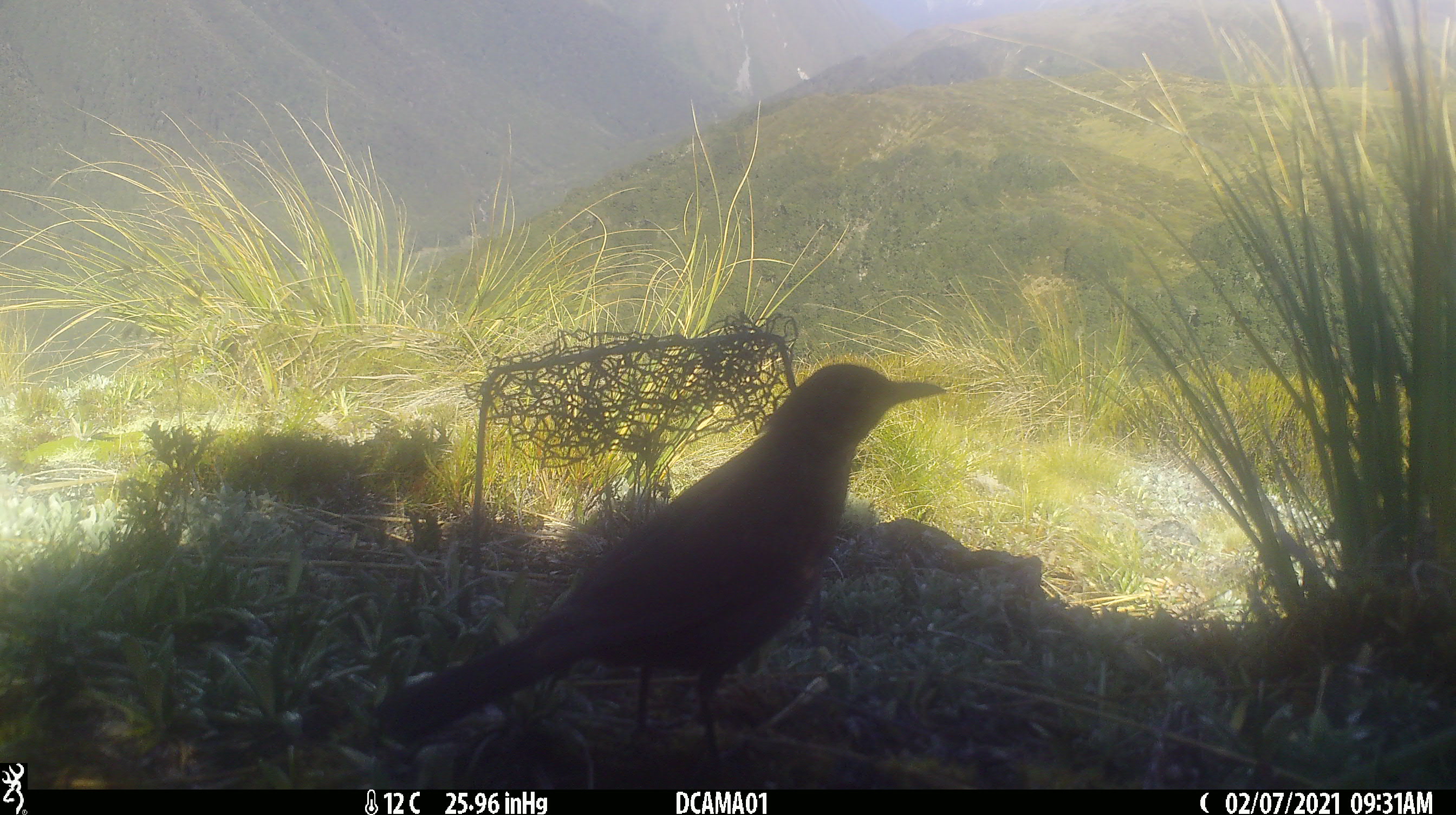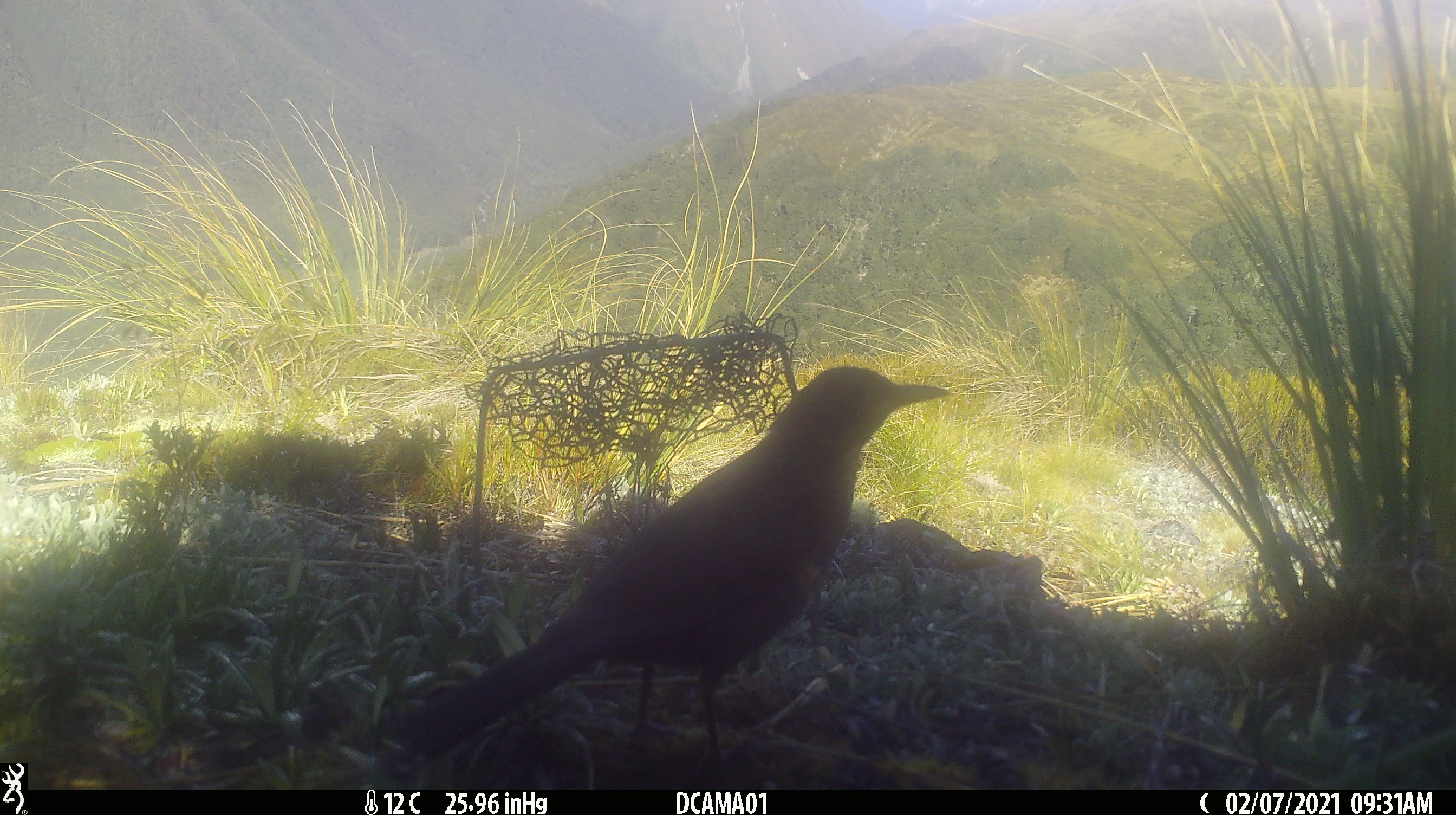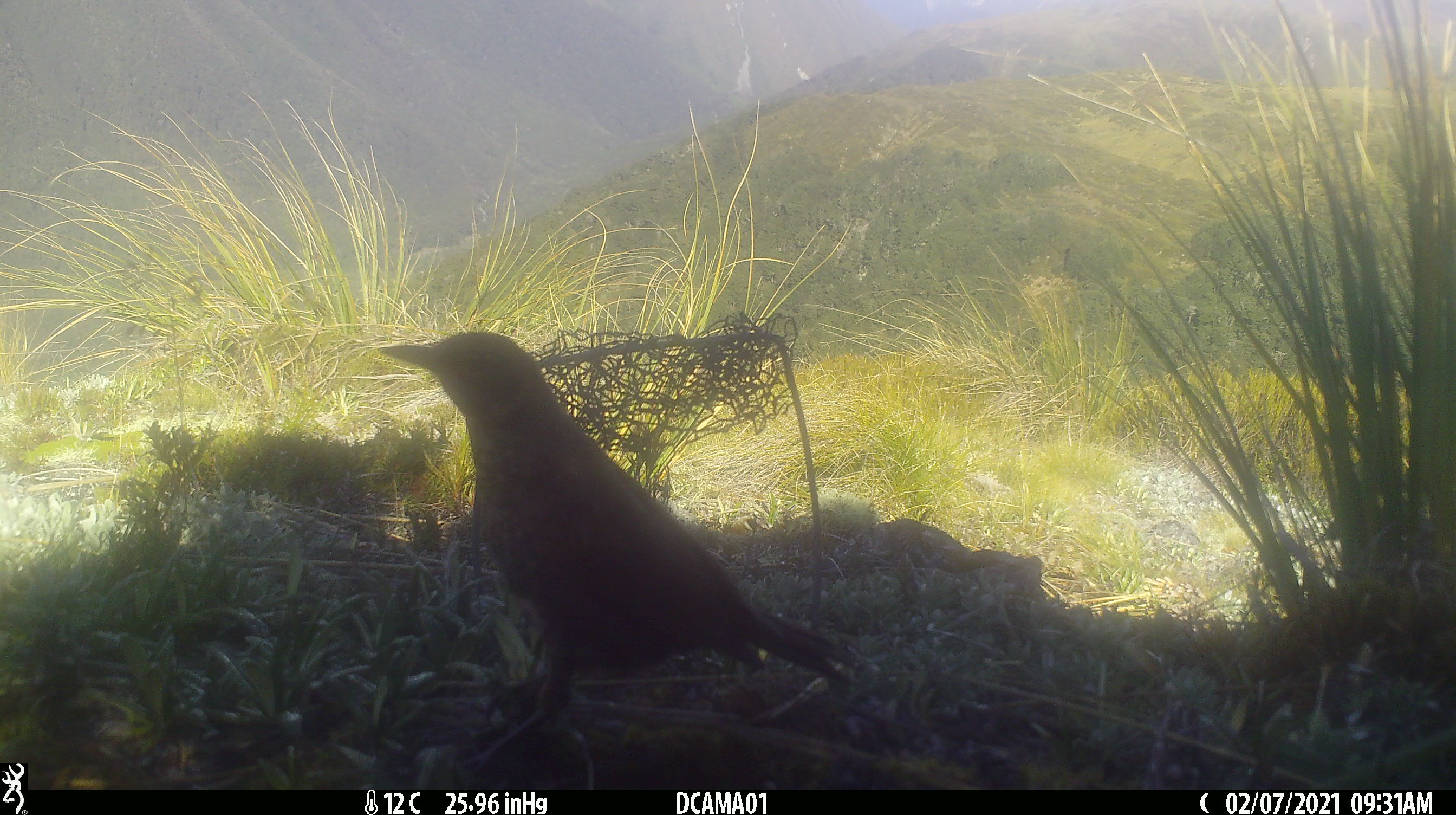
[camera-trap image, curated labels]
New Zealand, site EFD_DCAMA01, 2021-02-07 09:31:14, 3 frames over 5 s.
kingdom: Animalia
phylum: Chordata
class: Aves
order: Passeriformes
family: Turdidae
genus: Turdus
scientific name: Turdus merula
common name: eurasian blackbird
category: blackbird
Blackbird (eurasian blackbird) (Turdus merula).